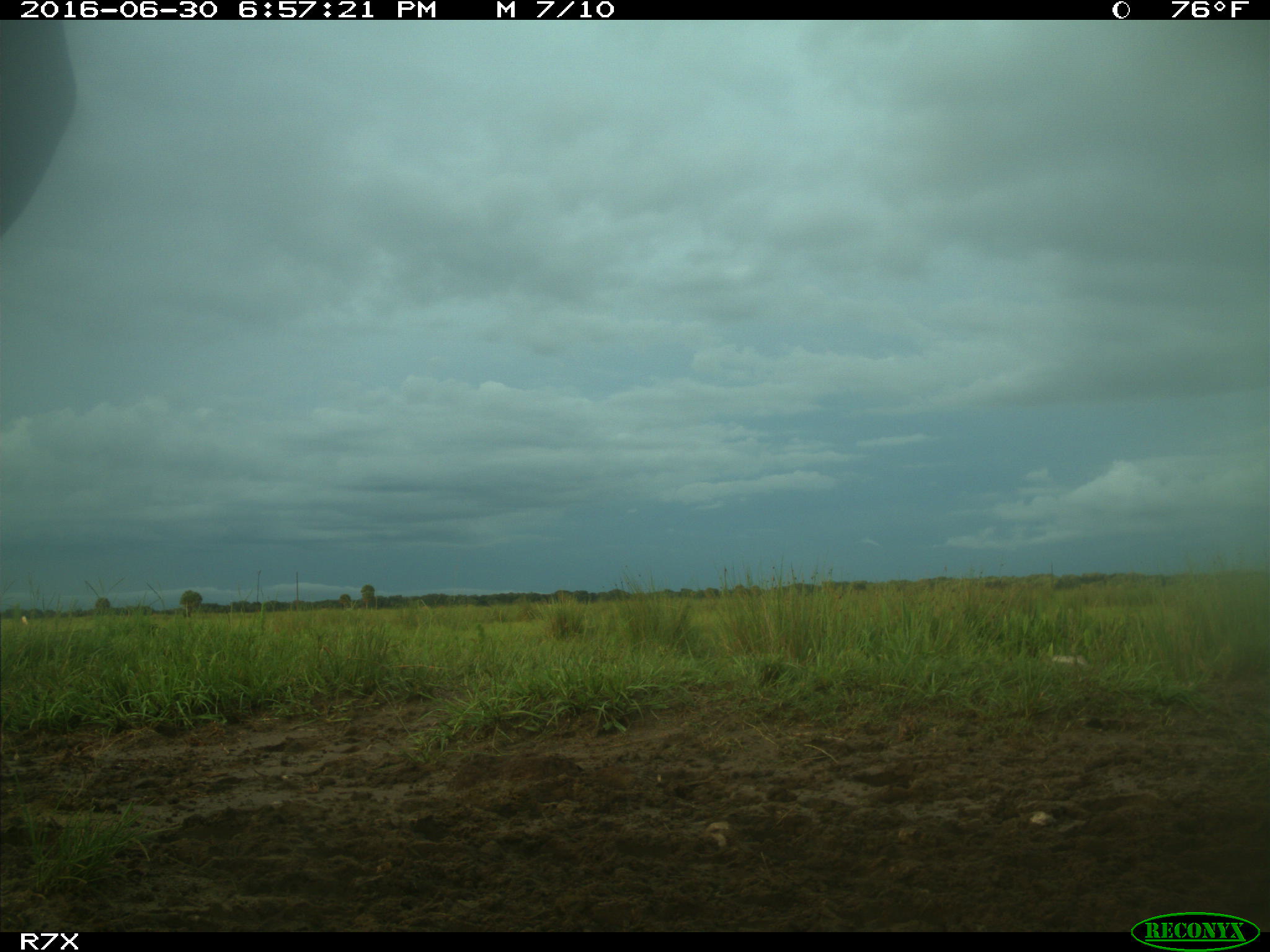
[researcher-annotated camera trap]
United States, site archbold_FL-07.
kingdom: Animalia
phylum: Chordata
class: Mammalia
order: Artiodactyla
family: Bovidae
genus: Bos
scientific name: Bos taurus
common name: domestic cow